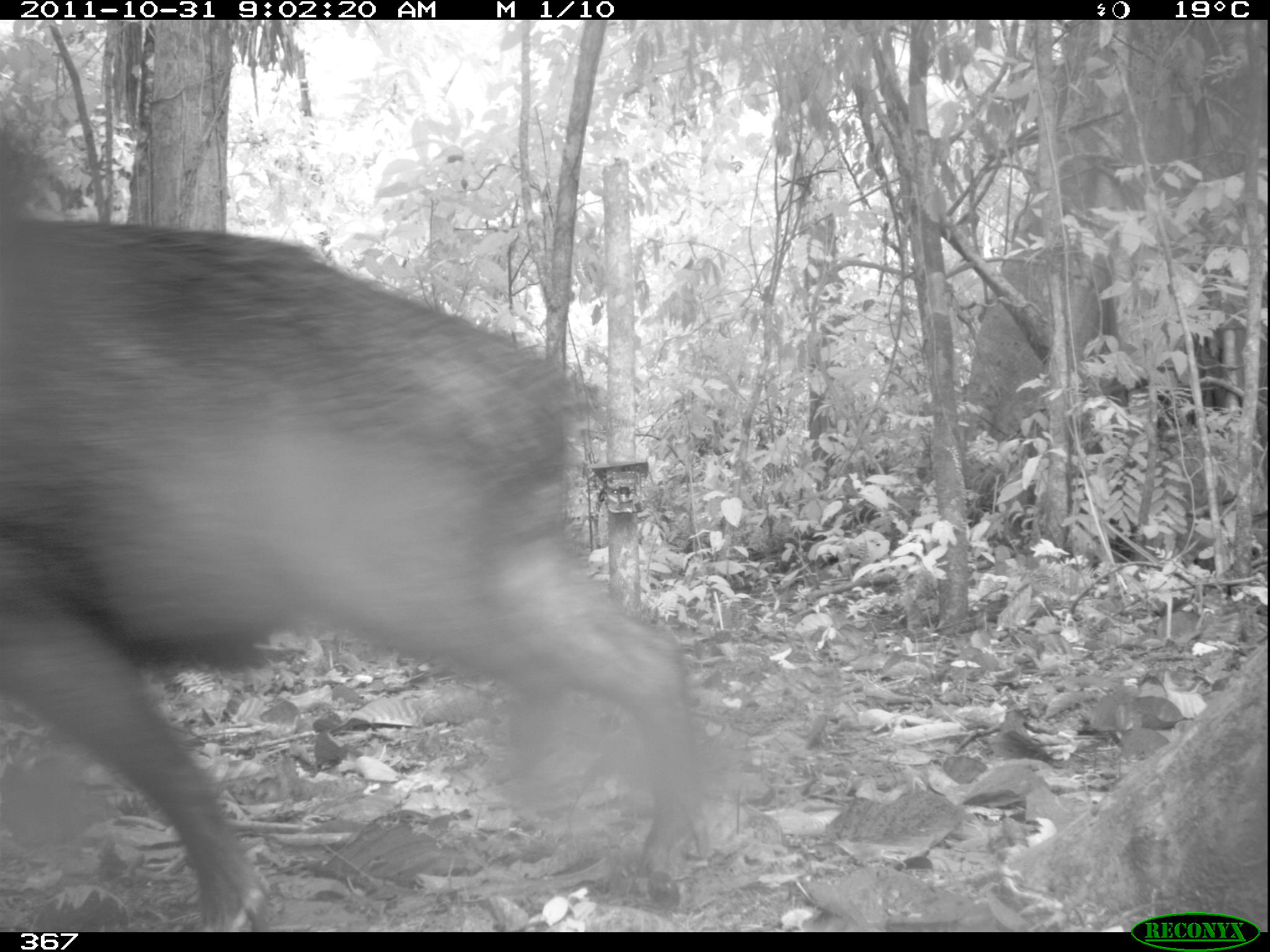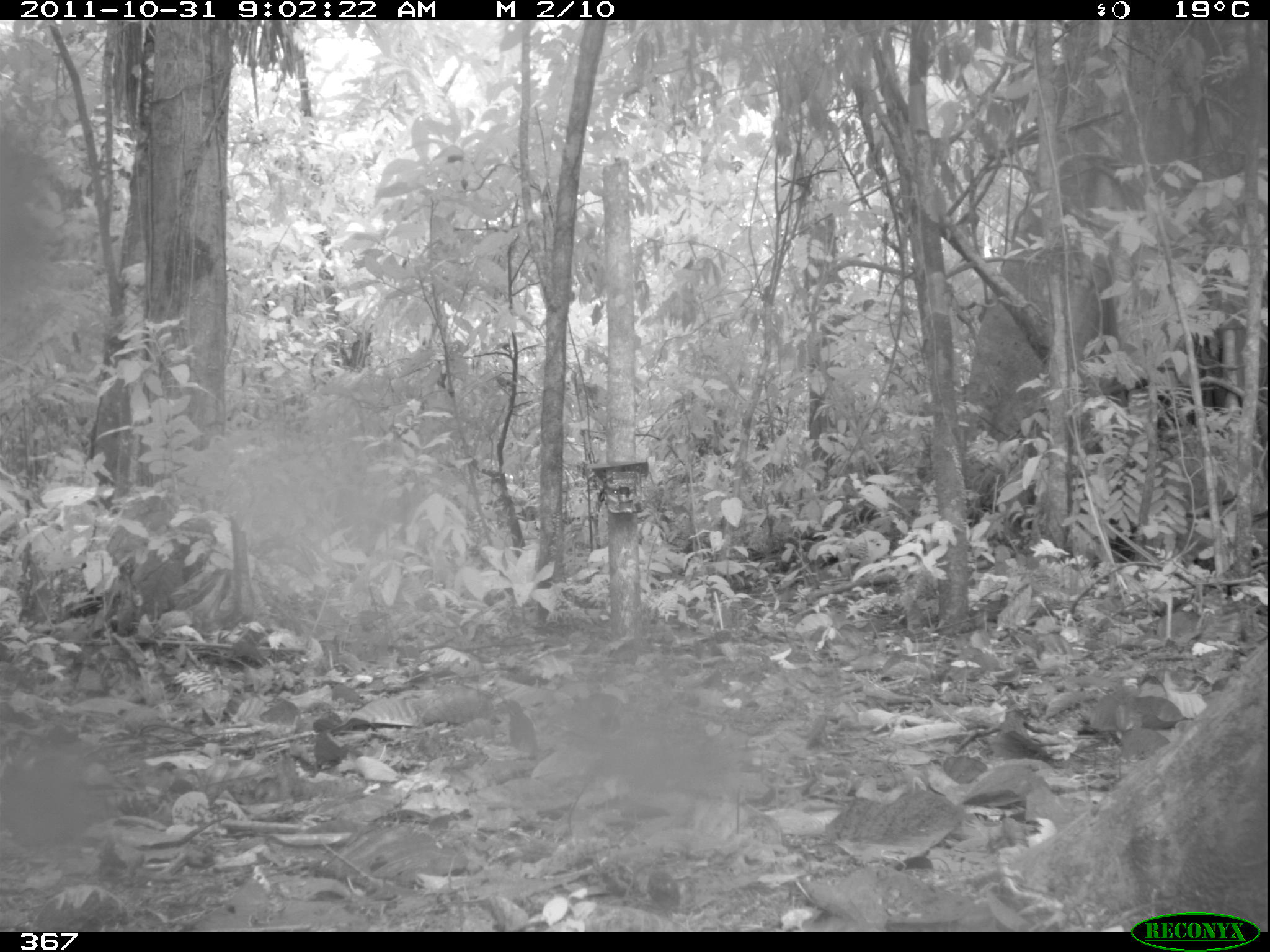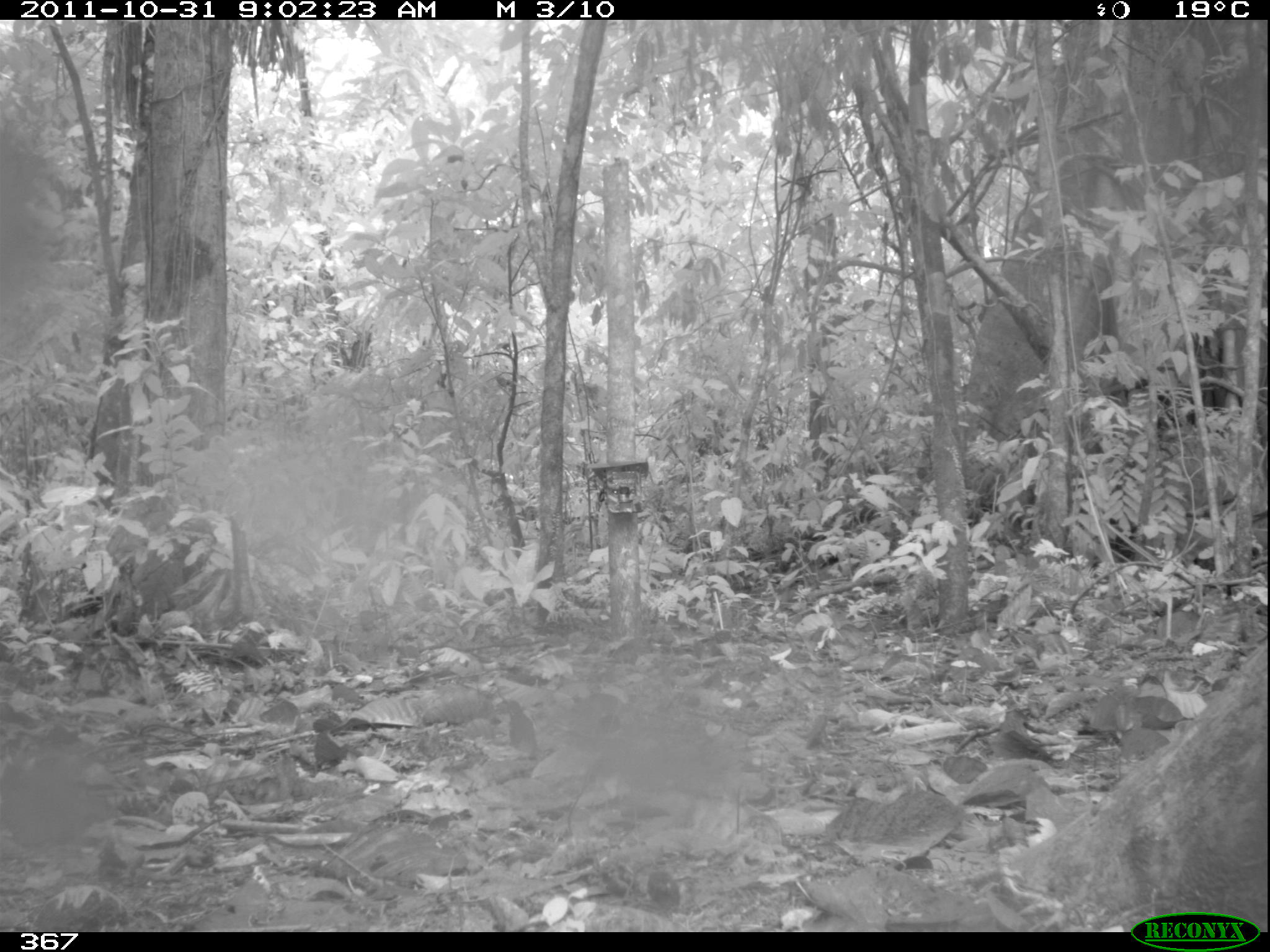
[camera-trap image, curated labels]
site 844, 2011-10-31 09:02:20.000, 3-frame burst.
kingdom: Animalia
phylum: Chordata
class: Mammalia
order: Artiodactyla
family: Tayassuidae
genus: Tayassu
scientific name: Tayassu pecari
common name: white-lipped peccary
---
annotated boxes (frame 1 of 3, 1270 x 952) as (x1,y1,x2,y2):
tayassu pecari: (0,134,707,932)